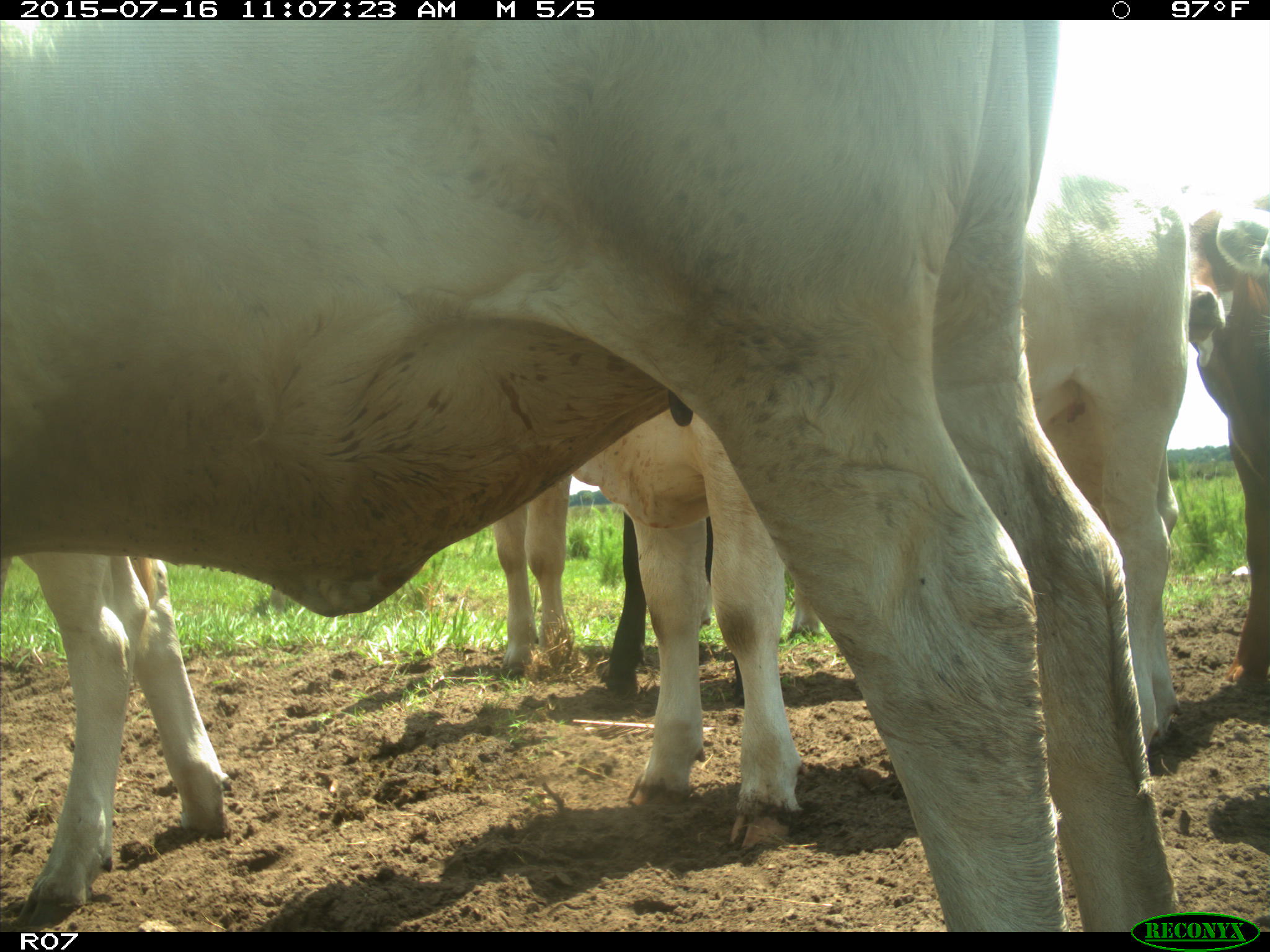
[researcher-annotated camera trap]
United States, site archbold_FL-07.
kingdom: Animalia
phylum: Chordata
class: Mammalia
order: Artiodactyla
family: Bovidae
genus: Bos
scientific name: Bos taurus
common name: domestic cow